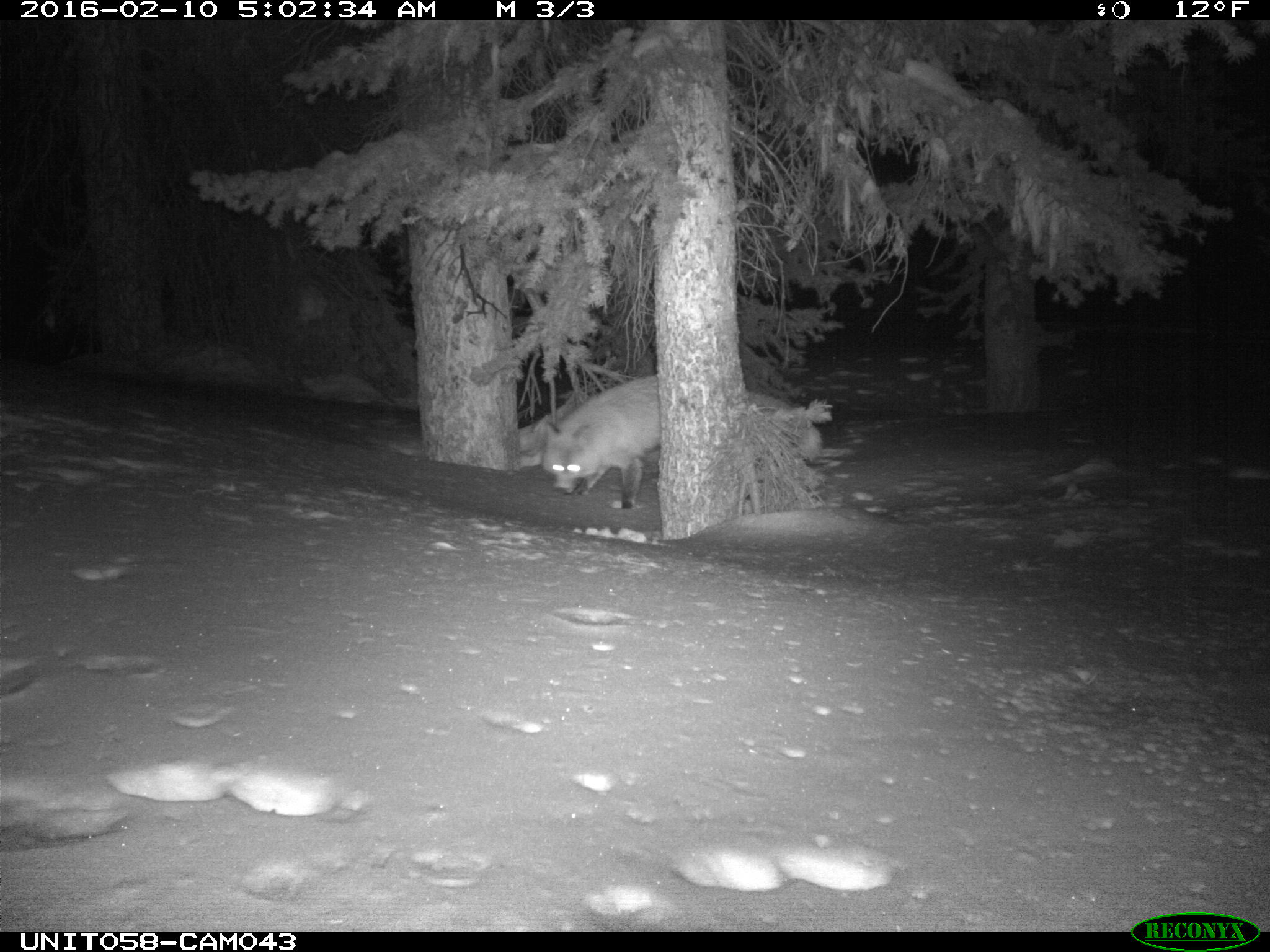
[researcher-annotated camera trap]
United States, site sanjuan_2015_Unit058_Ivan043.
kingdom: Animalia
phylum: Chordata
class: Mammalia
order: Carnivora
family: Canidae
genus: Vulpes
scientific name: Vulpes vulpes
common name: red fox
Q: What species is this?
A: Vulpes vulpes (red fox).